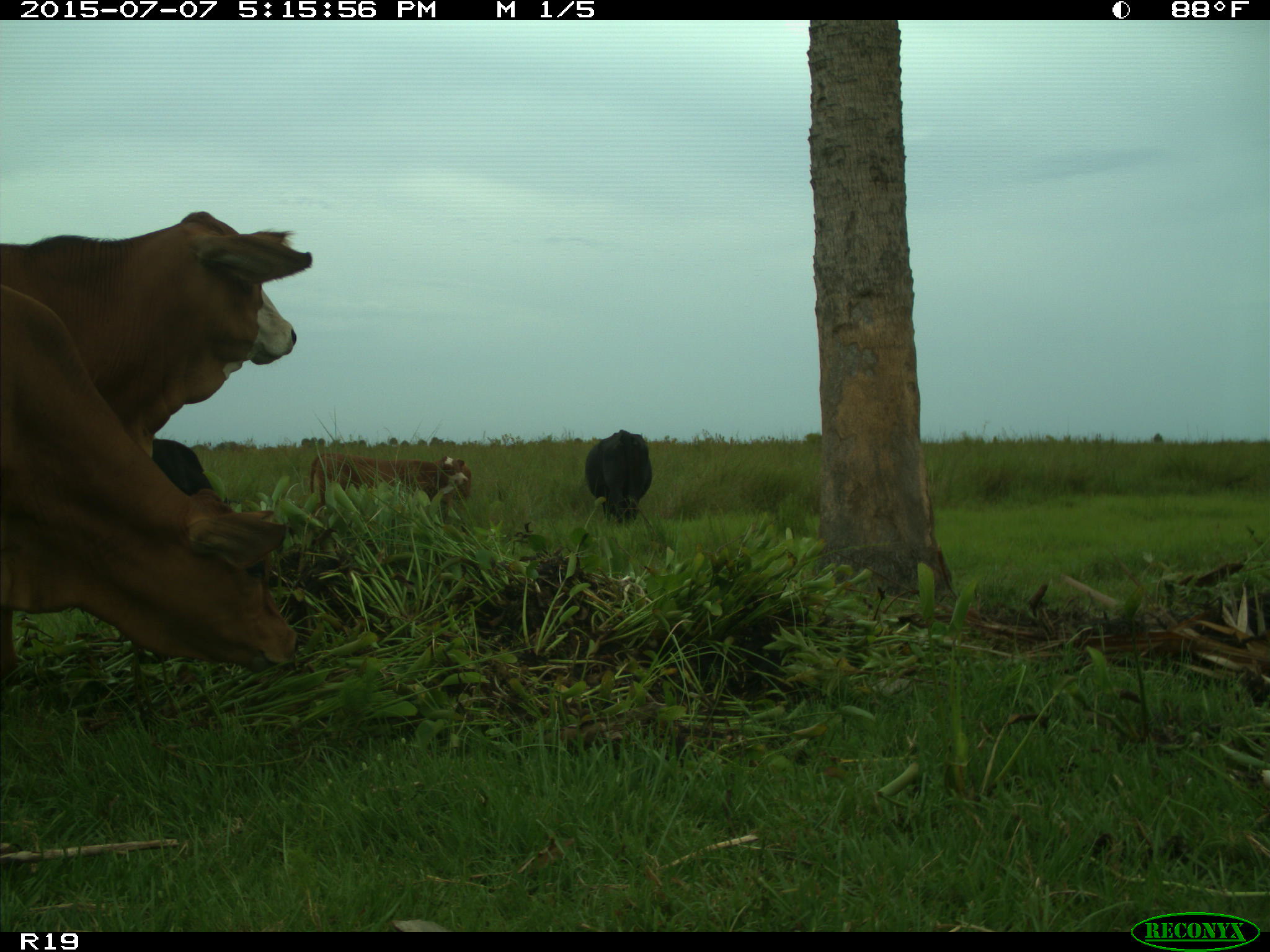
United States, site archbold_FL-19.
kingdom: Animalia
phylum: Chordata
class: Mammalia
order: Artiodactyla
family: Bovidae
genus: Bos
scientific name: Bos taurus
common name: domestic cow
Bos taurus (domestic cow).